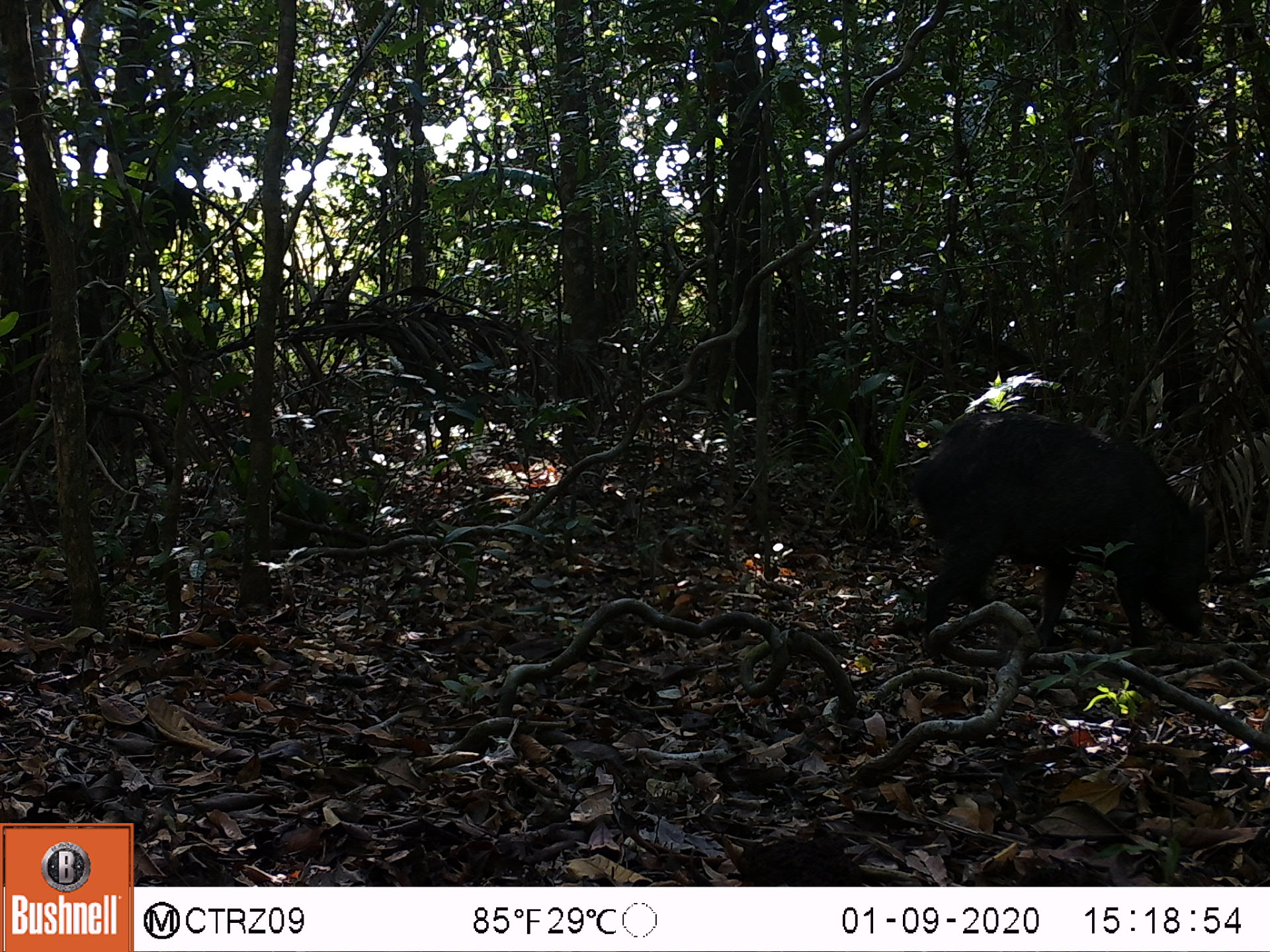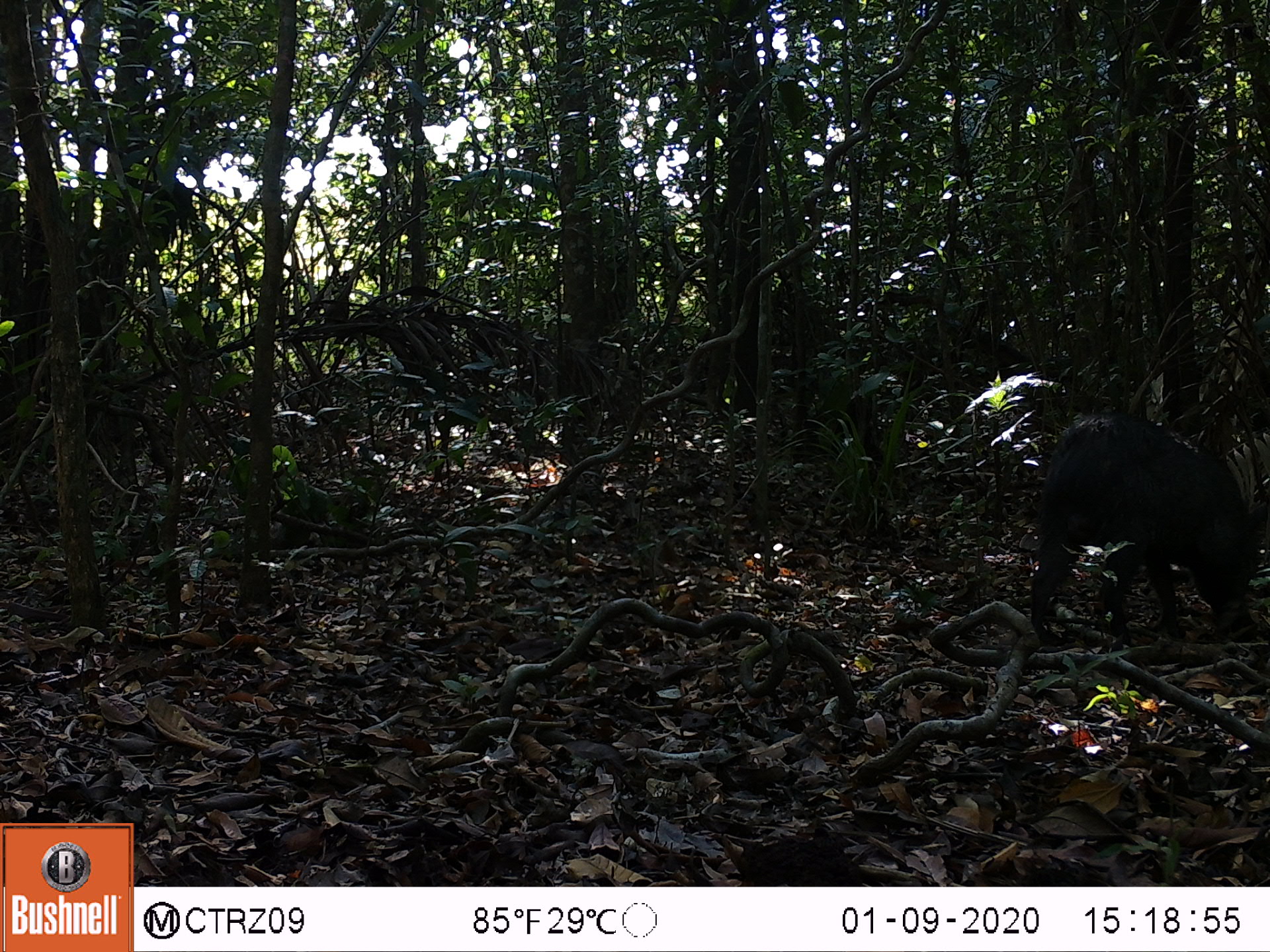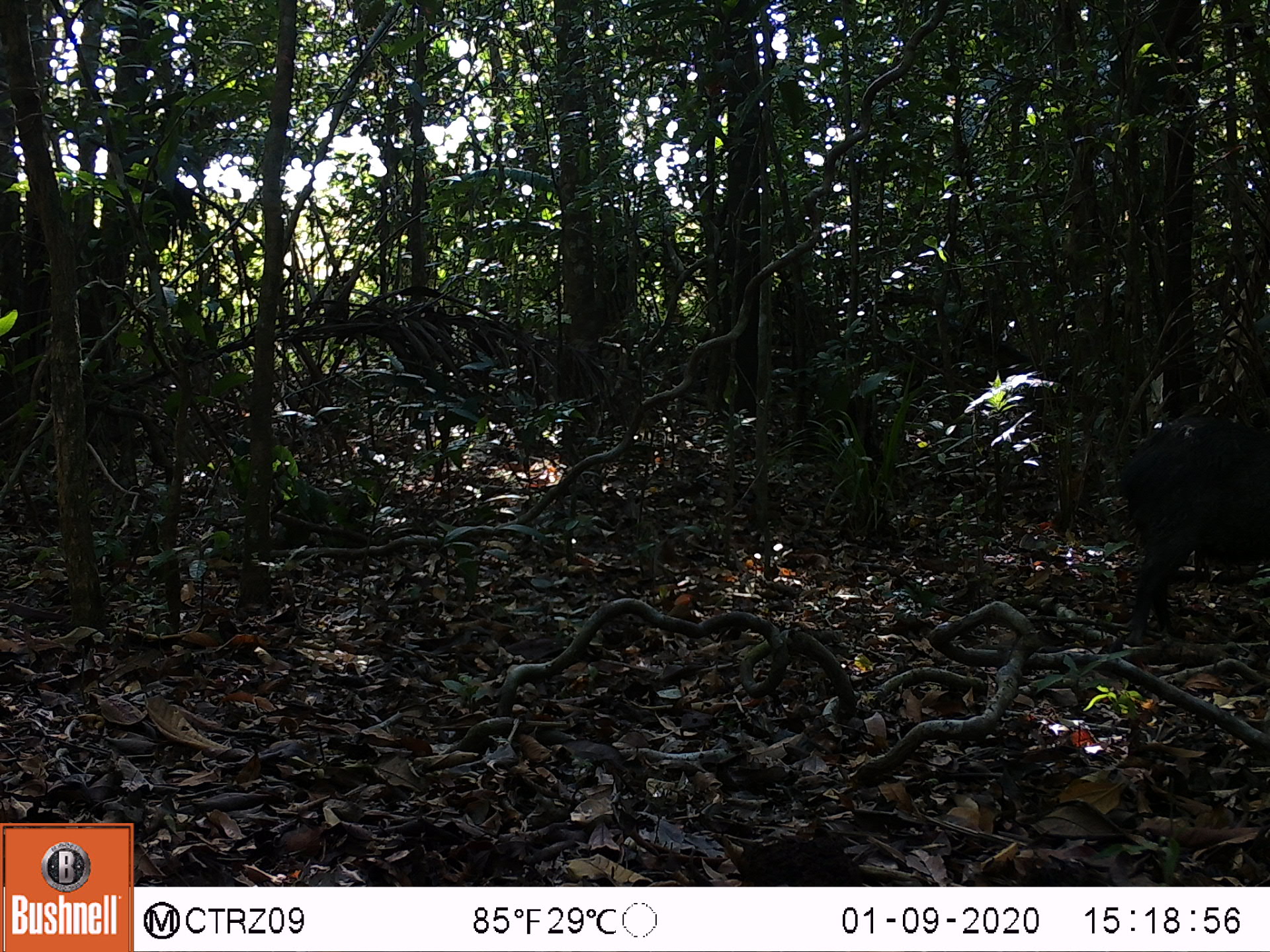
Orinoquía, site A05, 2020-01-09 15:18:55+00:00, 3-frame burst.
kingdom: Animalia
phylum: Chordata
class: Mammalia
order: Artiodactyla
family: Tayassuidae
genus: Pecari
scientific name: Pecari tajacu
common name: collared peccary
Collared peccary (Pecari tajacu).